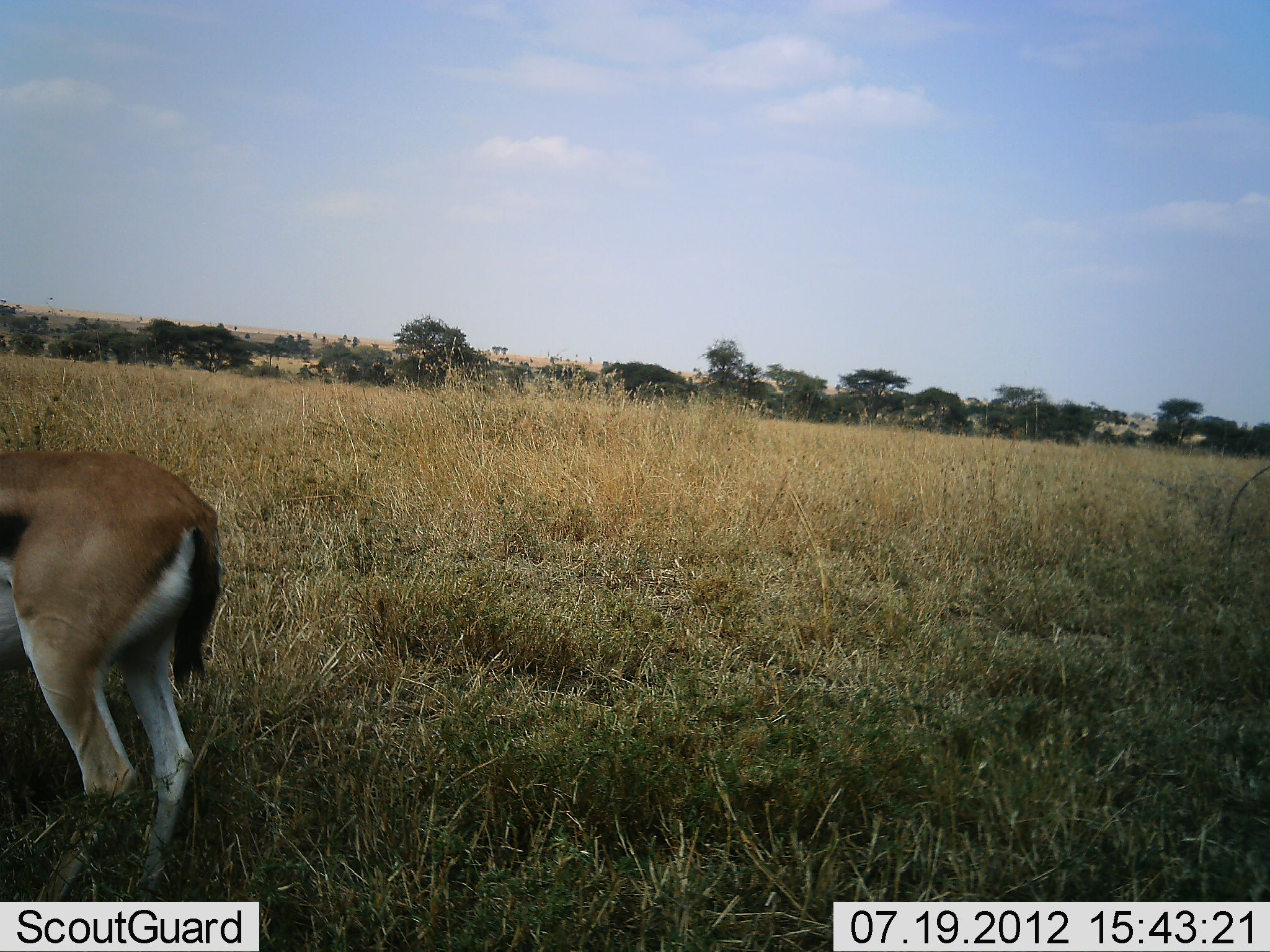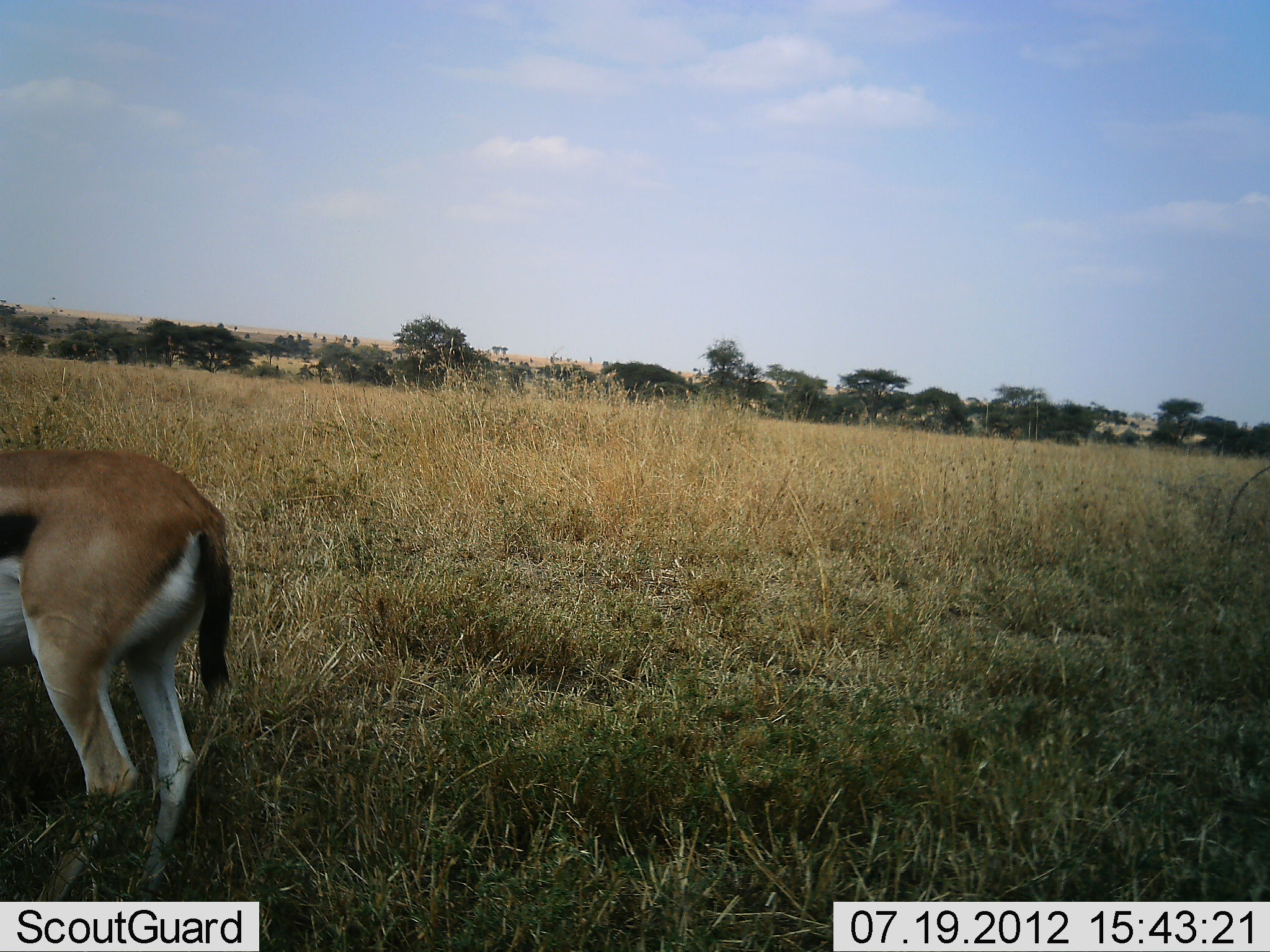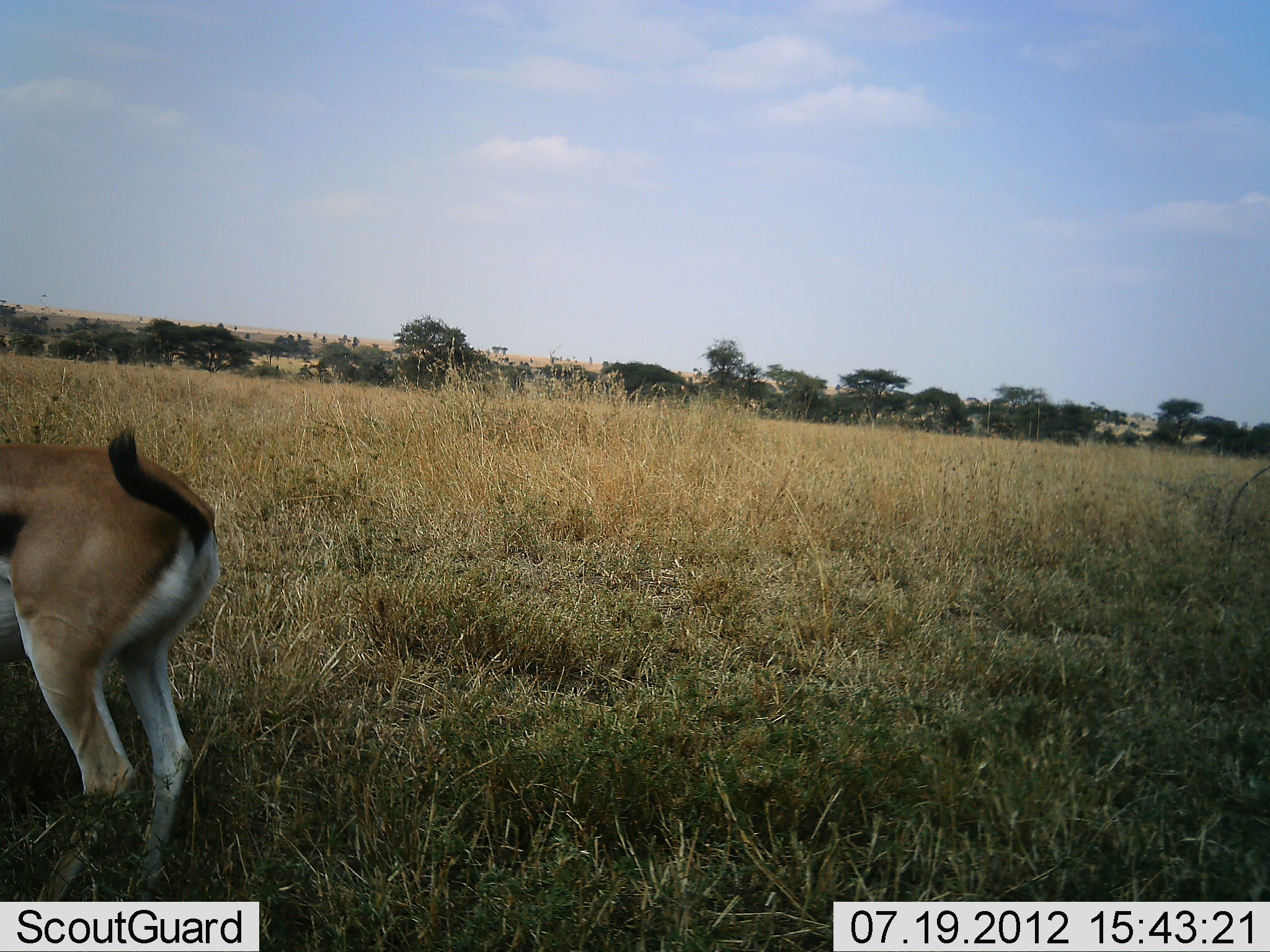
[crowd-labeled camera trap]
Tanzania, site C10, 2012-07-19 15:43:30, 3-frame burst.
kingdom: Animalia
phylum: Chordata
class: Mammalia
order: Artiodactyla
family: Bovidae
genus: Eudorcas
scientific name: Eudorcas thomsonii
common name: thomson's gazelle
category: gazellethomsons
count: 1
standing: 90%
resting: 0%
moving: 0%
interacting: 0%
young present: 0%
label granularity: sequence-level